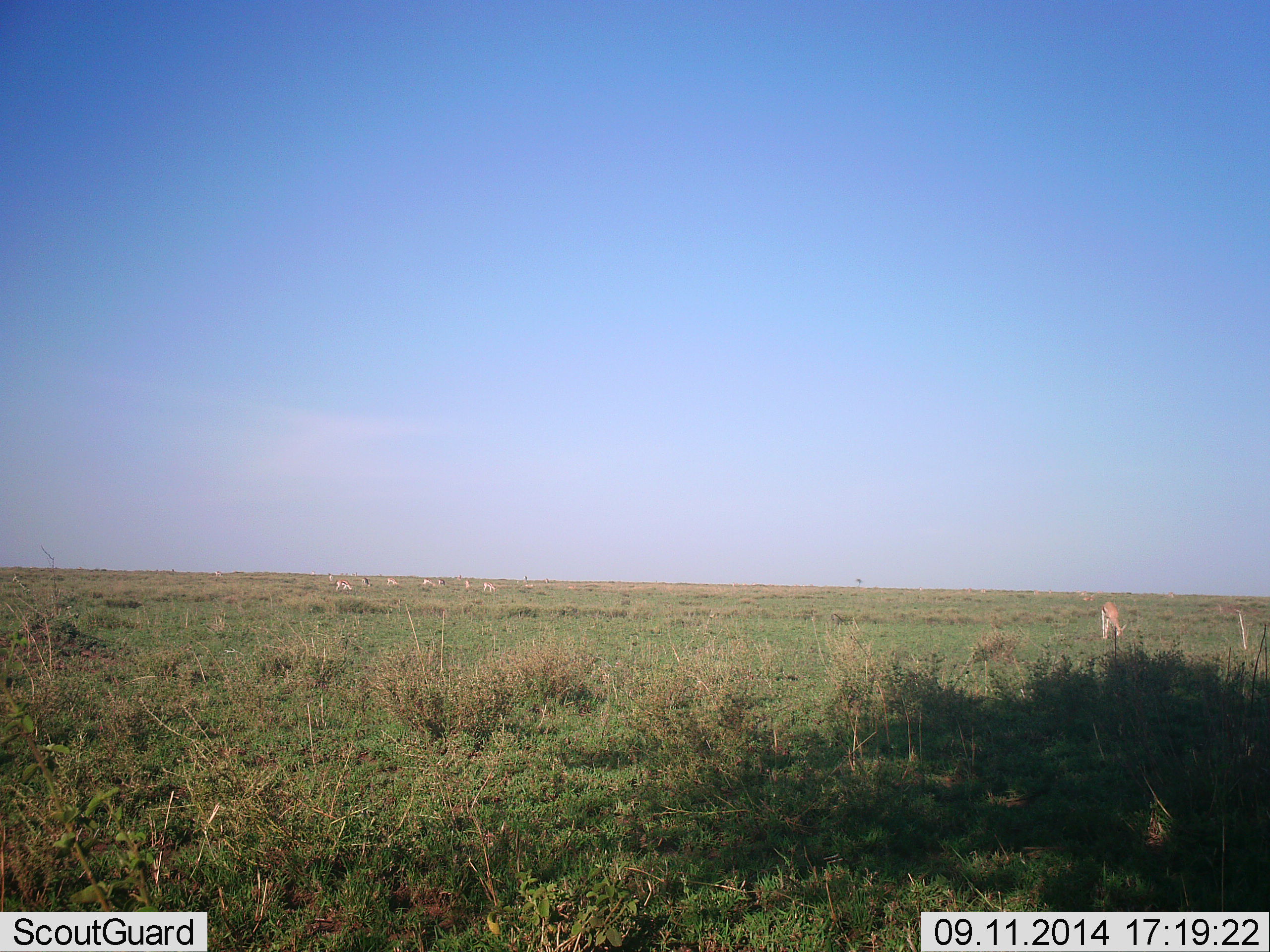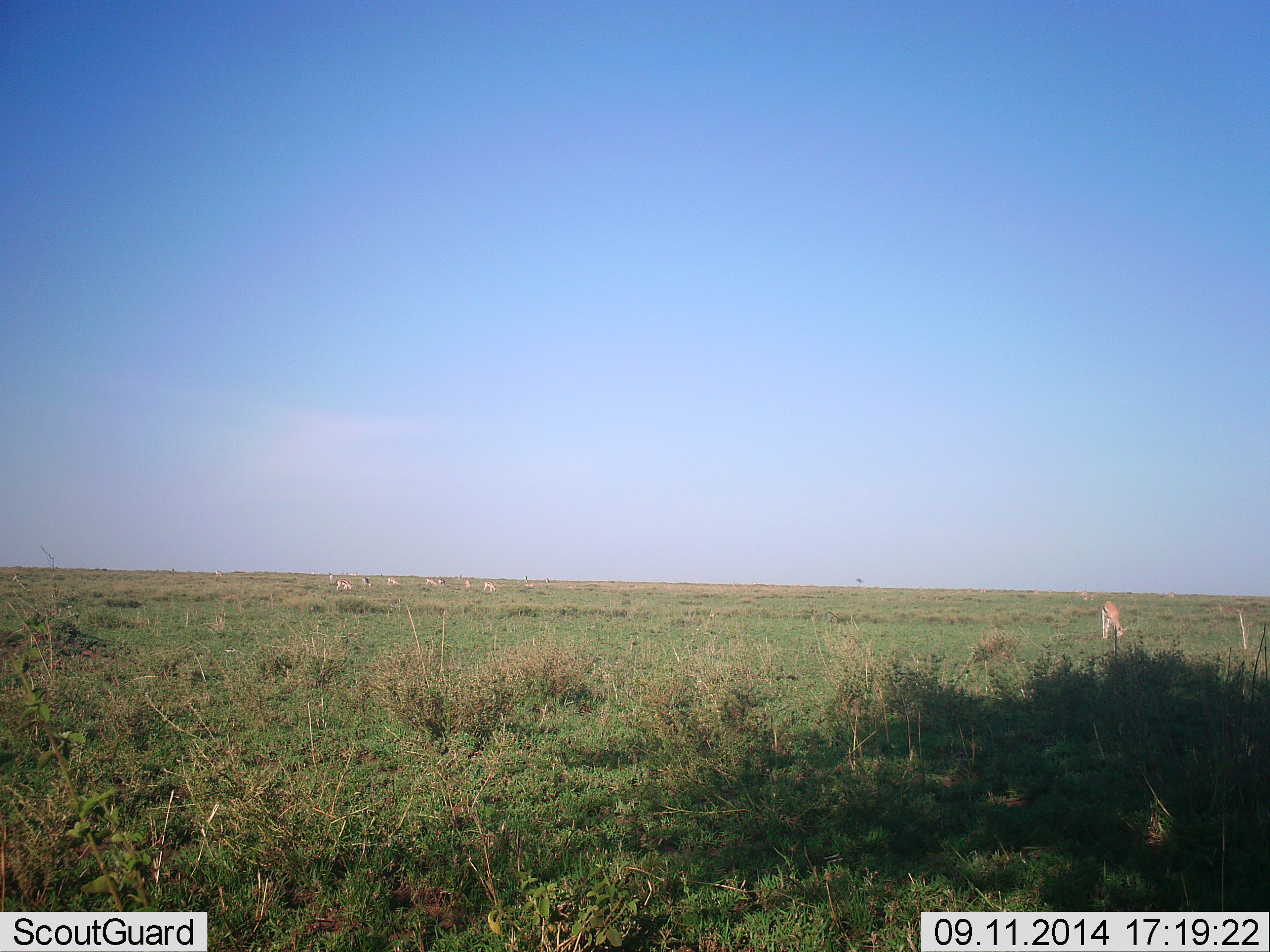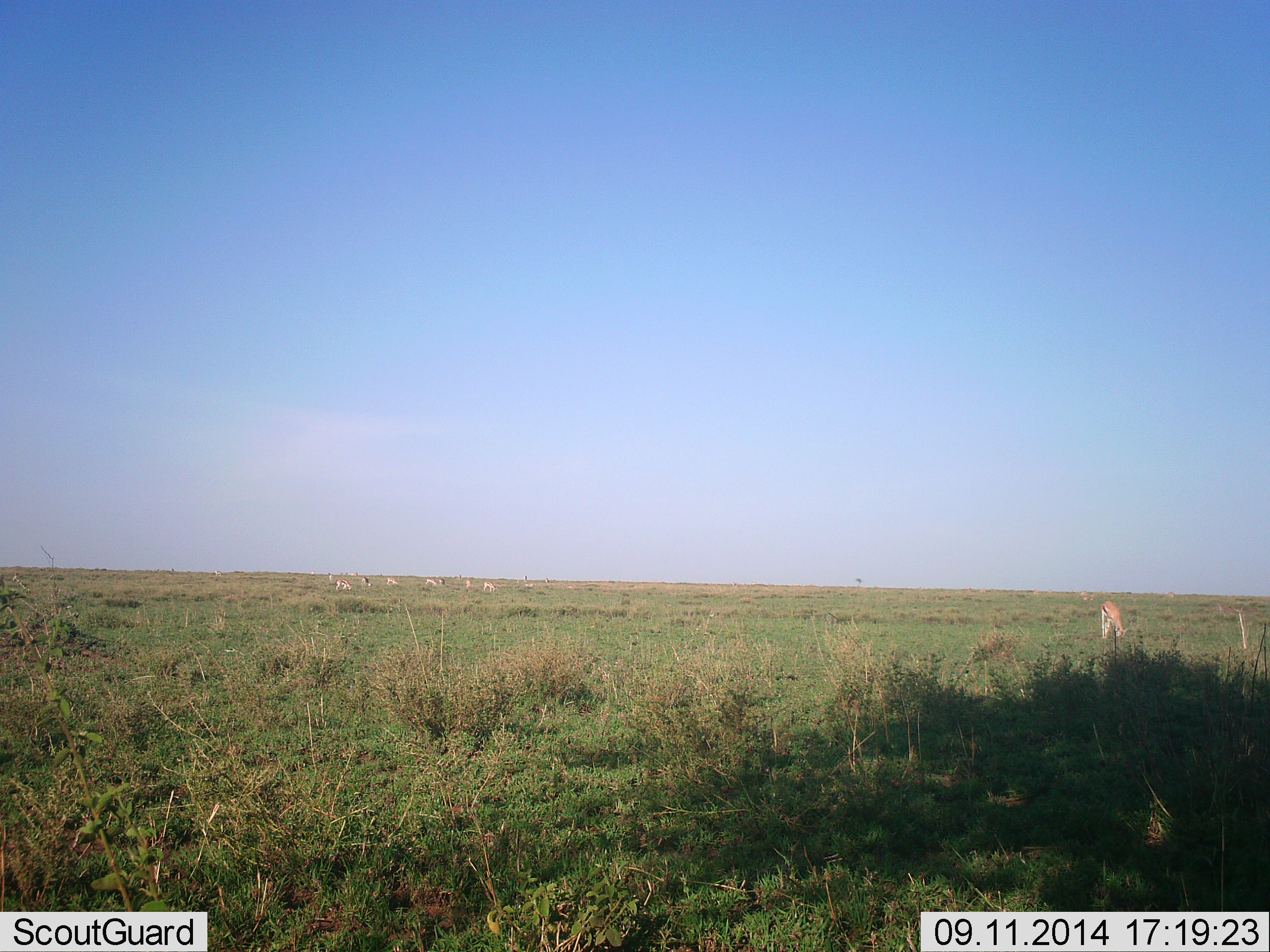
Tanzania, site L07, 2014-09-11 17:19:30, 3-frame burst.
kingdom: Animalia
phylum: Chordata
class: Mammalia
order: Artiodactyla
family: Bovidae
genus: Eudorcas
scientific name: Eudorcas thomsonii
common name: thomson's gazelle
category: gazellethomsons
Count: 11-50.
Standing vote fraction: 20%.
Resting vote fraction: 0%.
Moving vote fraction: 0%.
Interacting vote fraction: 0%.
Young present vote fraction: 0%.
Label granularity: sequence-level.